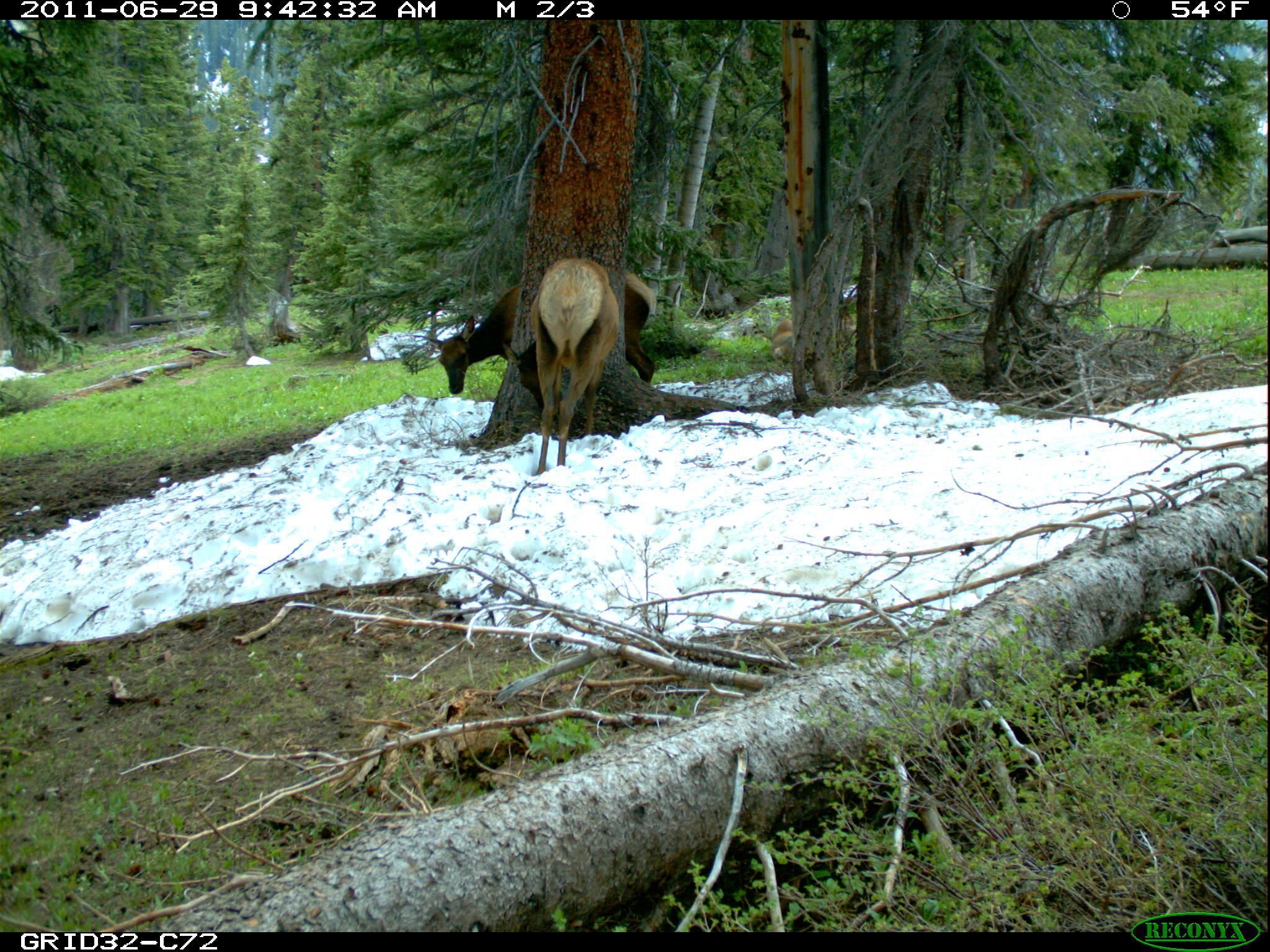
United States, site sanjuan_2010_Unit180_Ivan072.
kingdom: Animalia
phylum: Chordata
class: Mammalia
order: Artiodactyla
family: Cervidae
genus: Cervus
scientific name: Cervus elaphus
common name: red deer